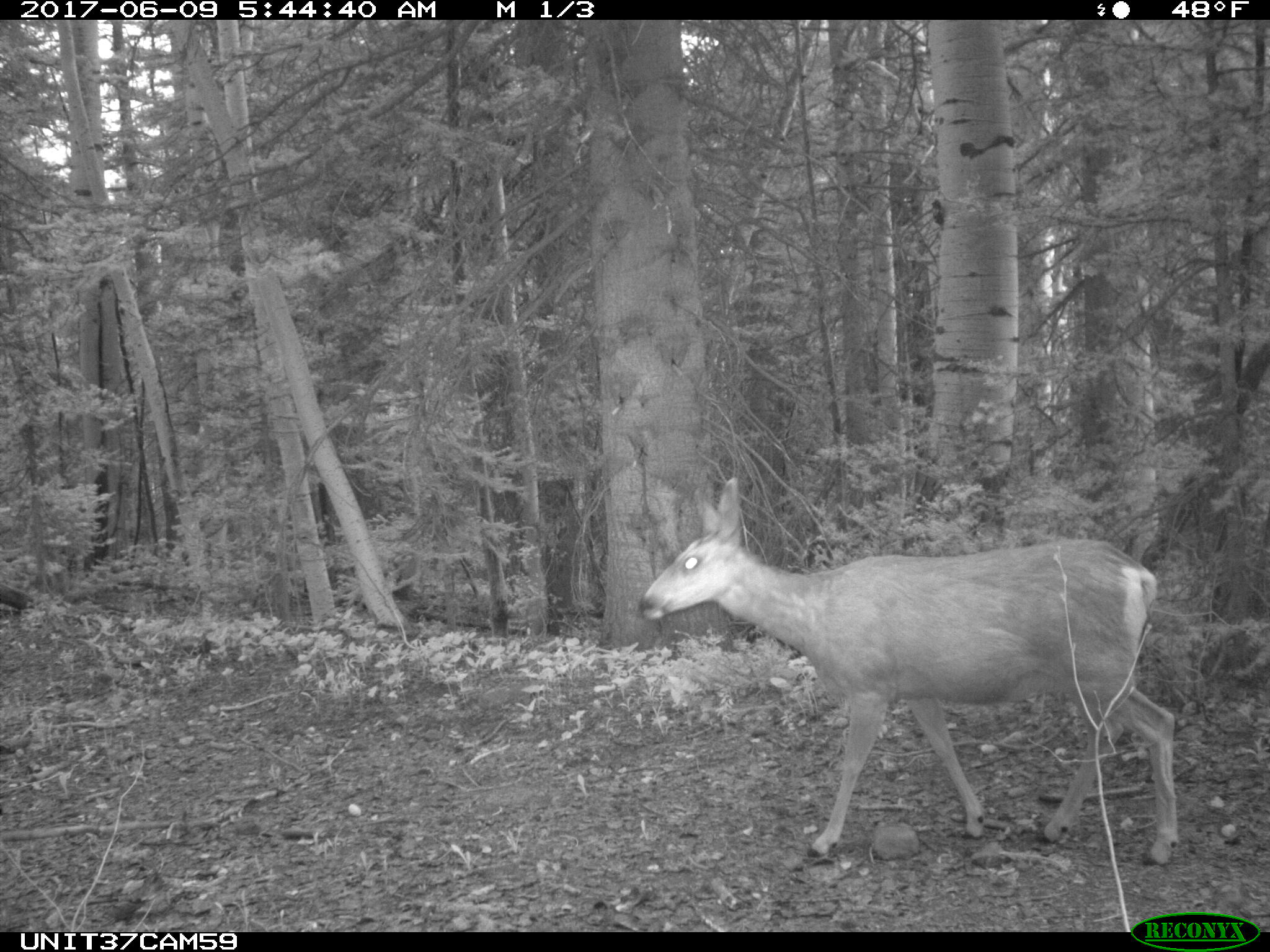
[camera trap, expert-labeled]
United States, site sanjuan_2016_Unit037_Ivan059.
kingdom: Animalia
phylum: Chordata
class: Mammalia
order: Artiodactyla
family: Cervidae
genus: Odocoileus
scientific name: Odocoileus hemionus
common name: mule deer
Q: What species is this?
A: Odocoileus hemionus (mule deer).